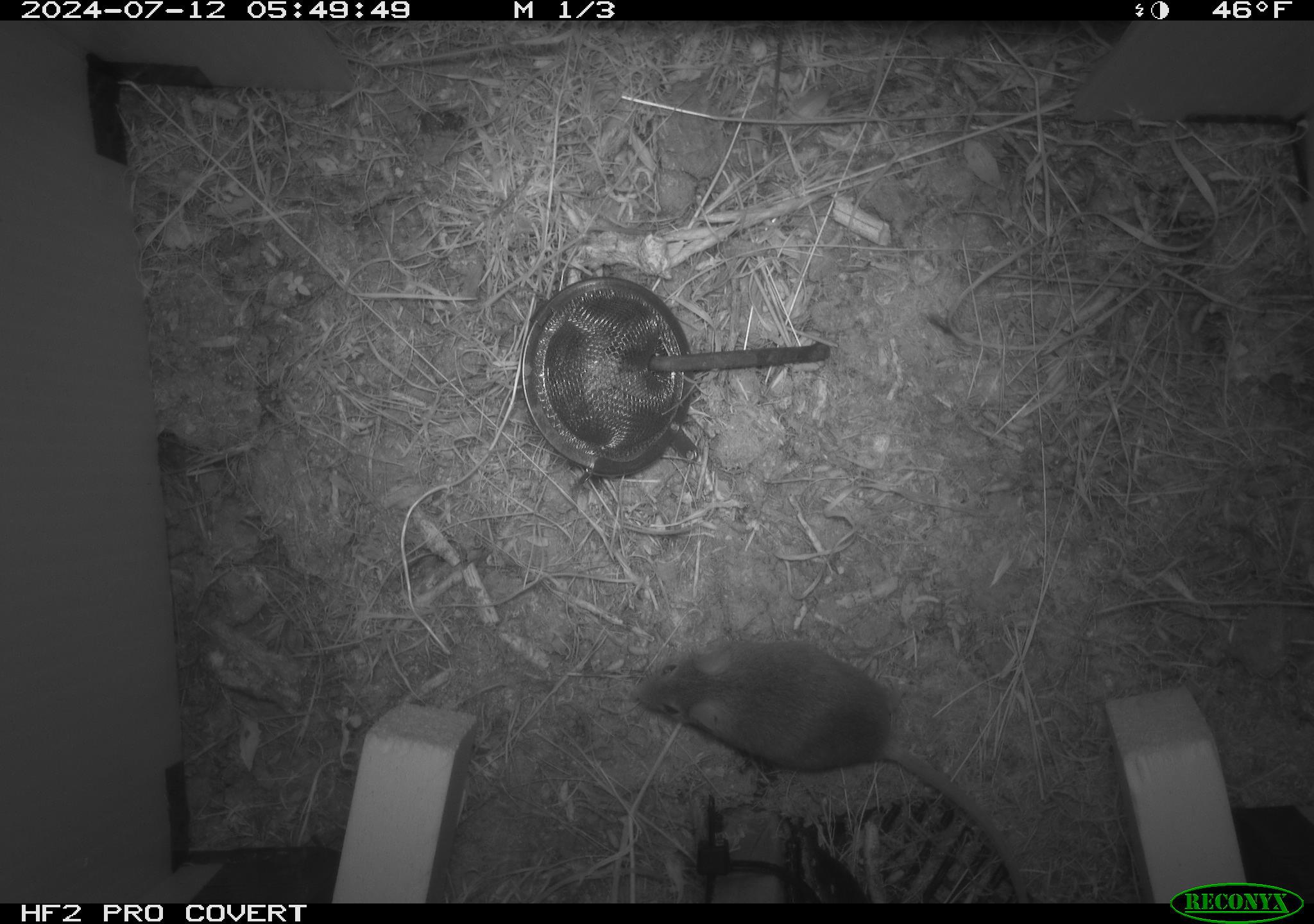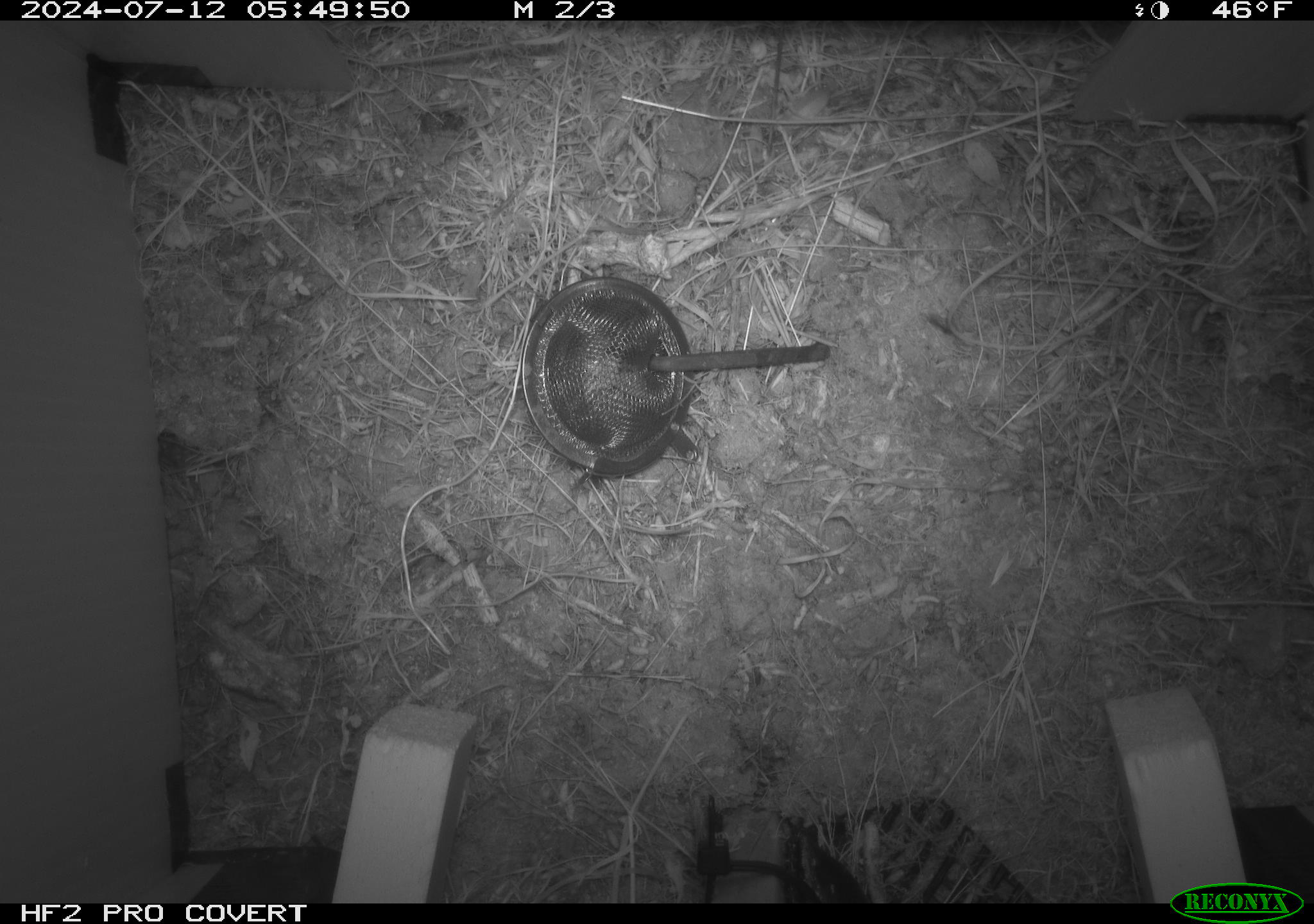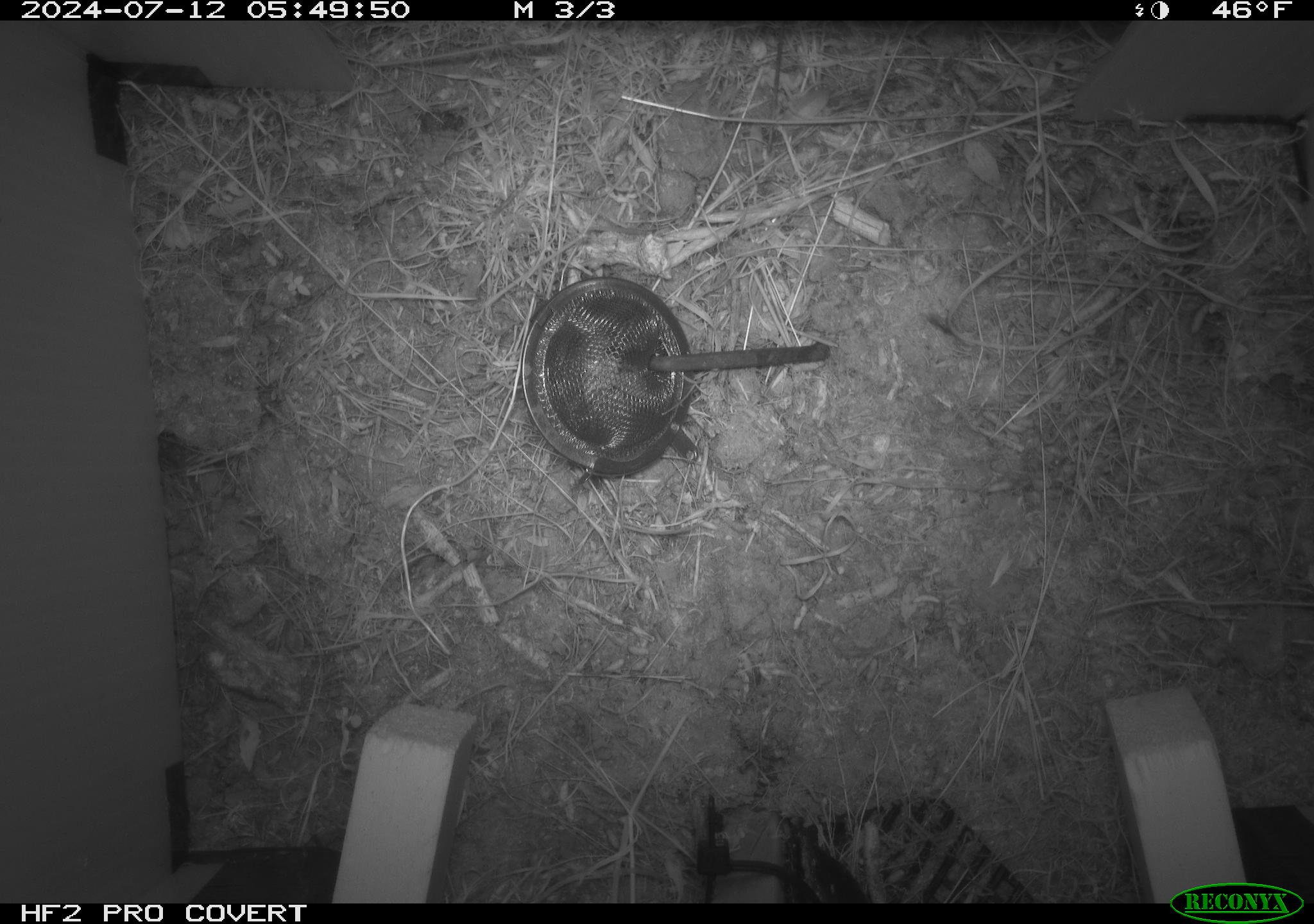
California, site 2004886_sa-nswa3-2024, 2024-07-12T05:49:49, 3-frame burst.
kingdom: Animalia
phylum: Chordata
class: Mammalia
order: Rodentia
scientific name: Rodentia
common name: rodent